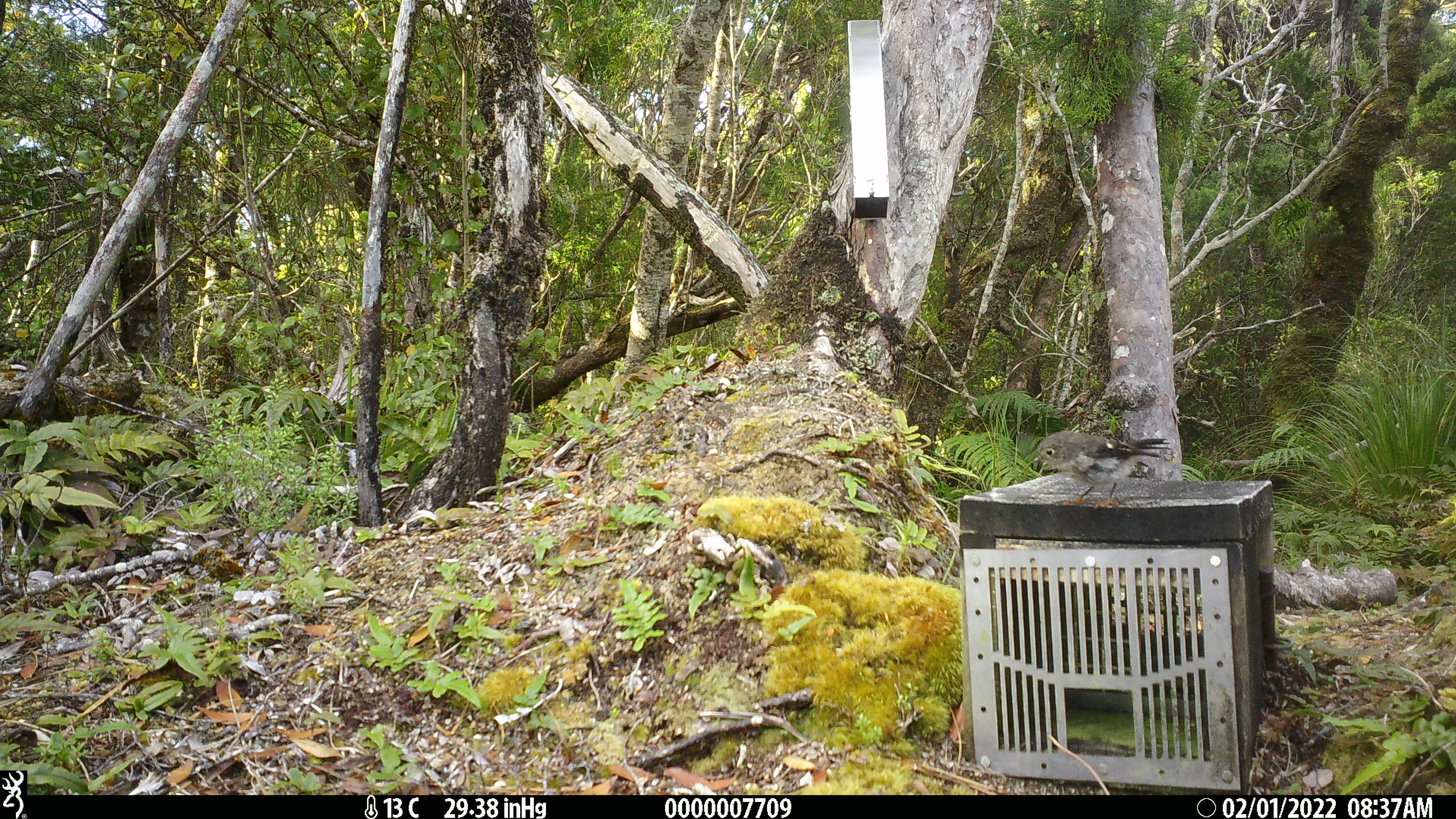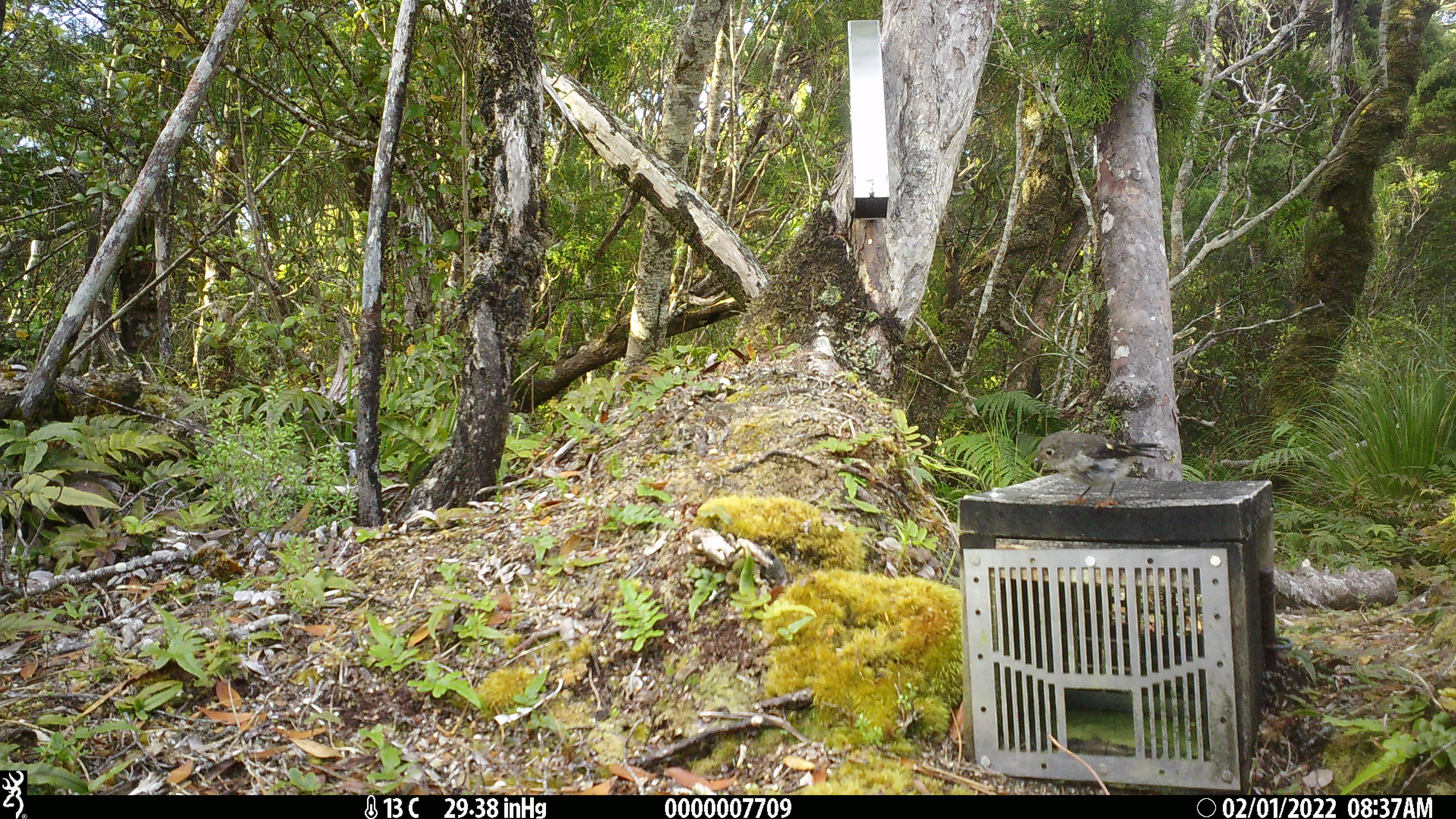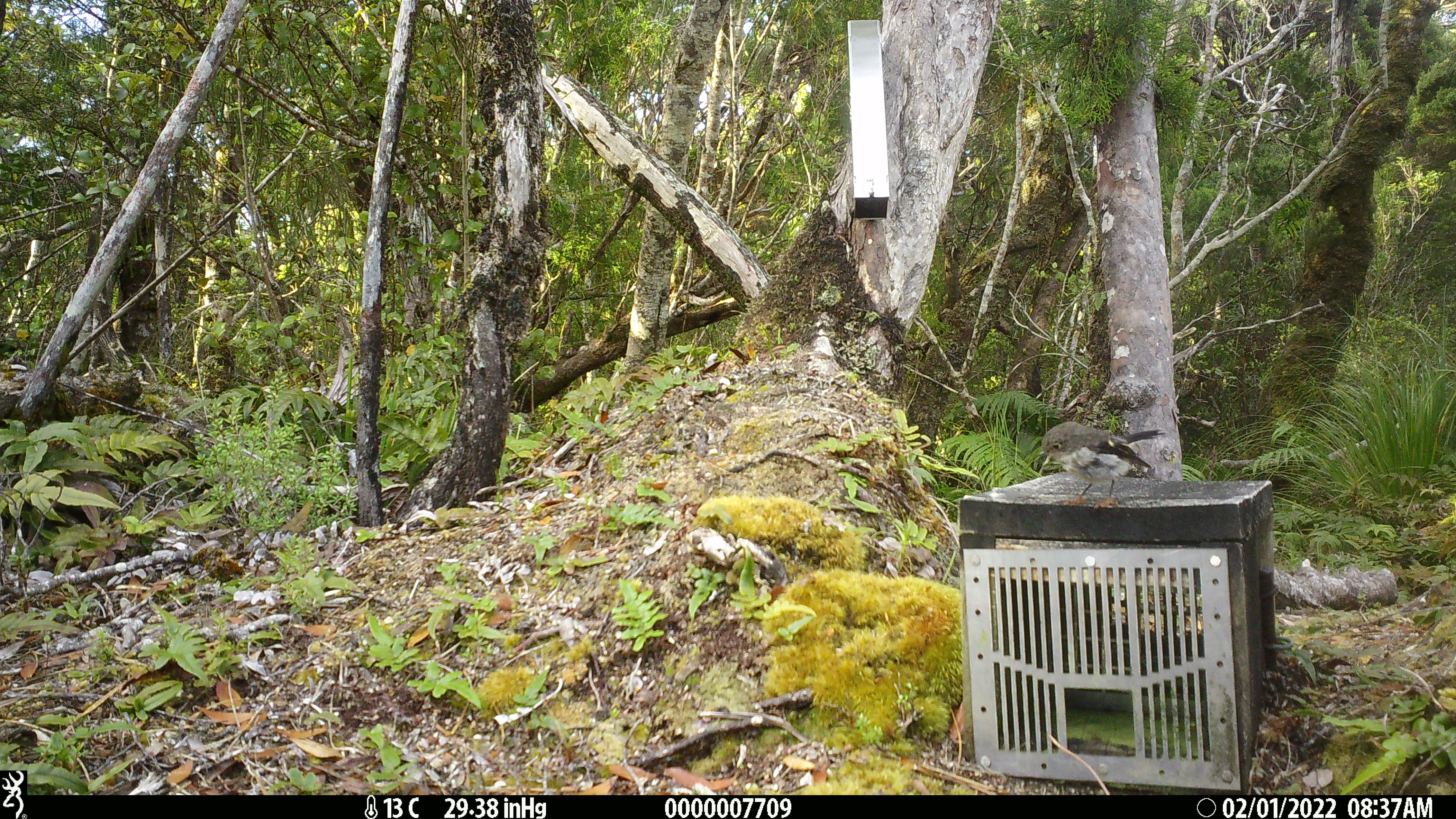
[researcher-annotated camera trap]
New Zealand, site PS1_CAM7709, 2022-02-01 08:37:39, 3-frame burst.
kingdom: Animalia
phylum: Chordata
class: Aves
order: Passeriformes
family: Petroicidae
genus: Petroica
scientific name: Petroica australis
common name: new zealand robin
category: robin